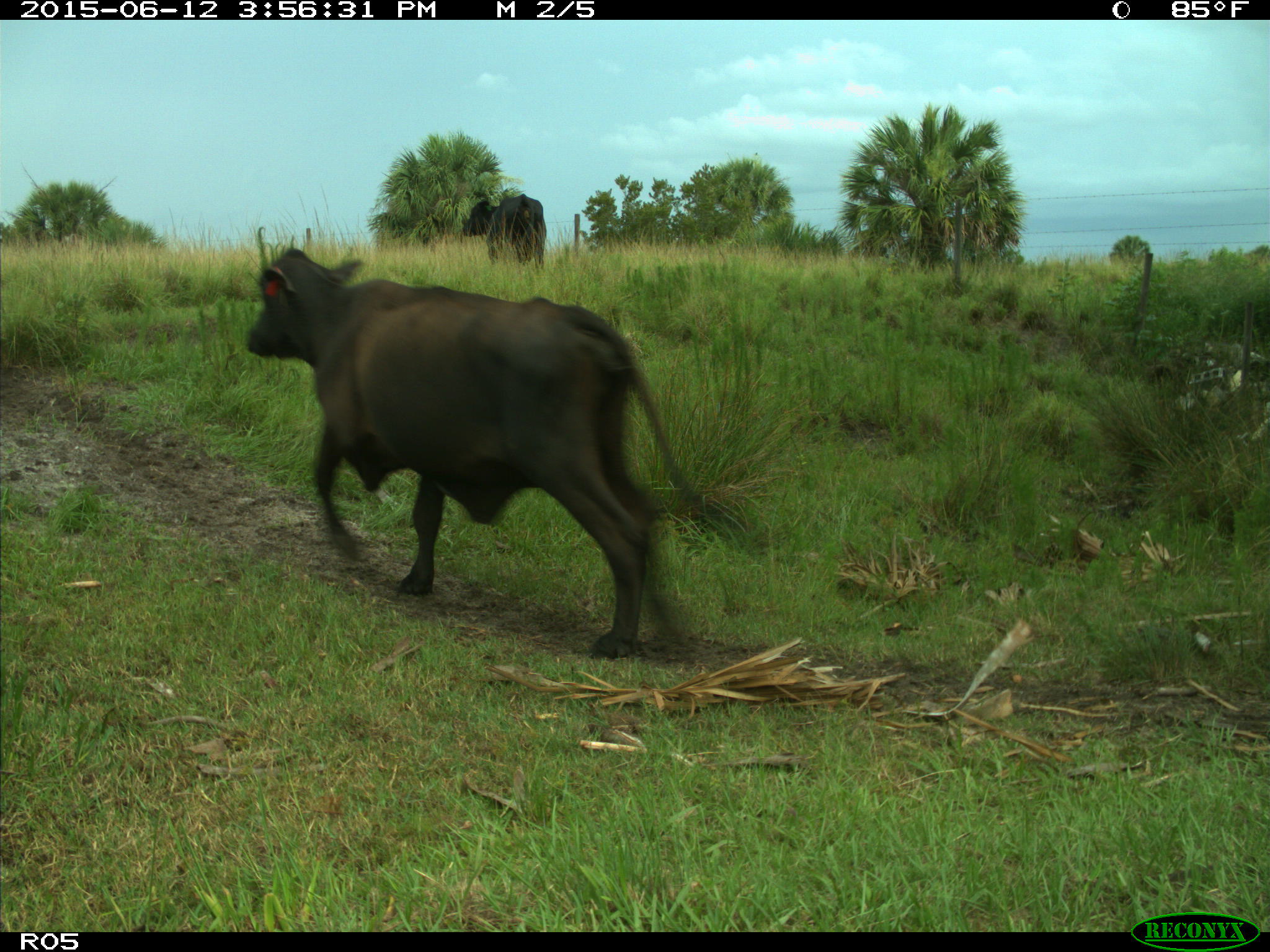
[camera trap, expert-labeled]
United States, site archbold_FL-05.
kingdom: Animalia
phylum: Chordata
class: Mammalia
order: Artiodactyla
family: Bovidae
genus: Bos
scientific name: Bos taurus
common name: domestic cow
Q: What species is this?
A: Bos taurus (domestic cow).